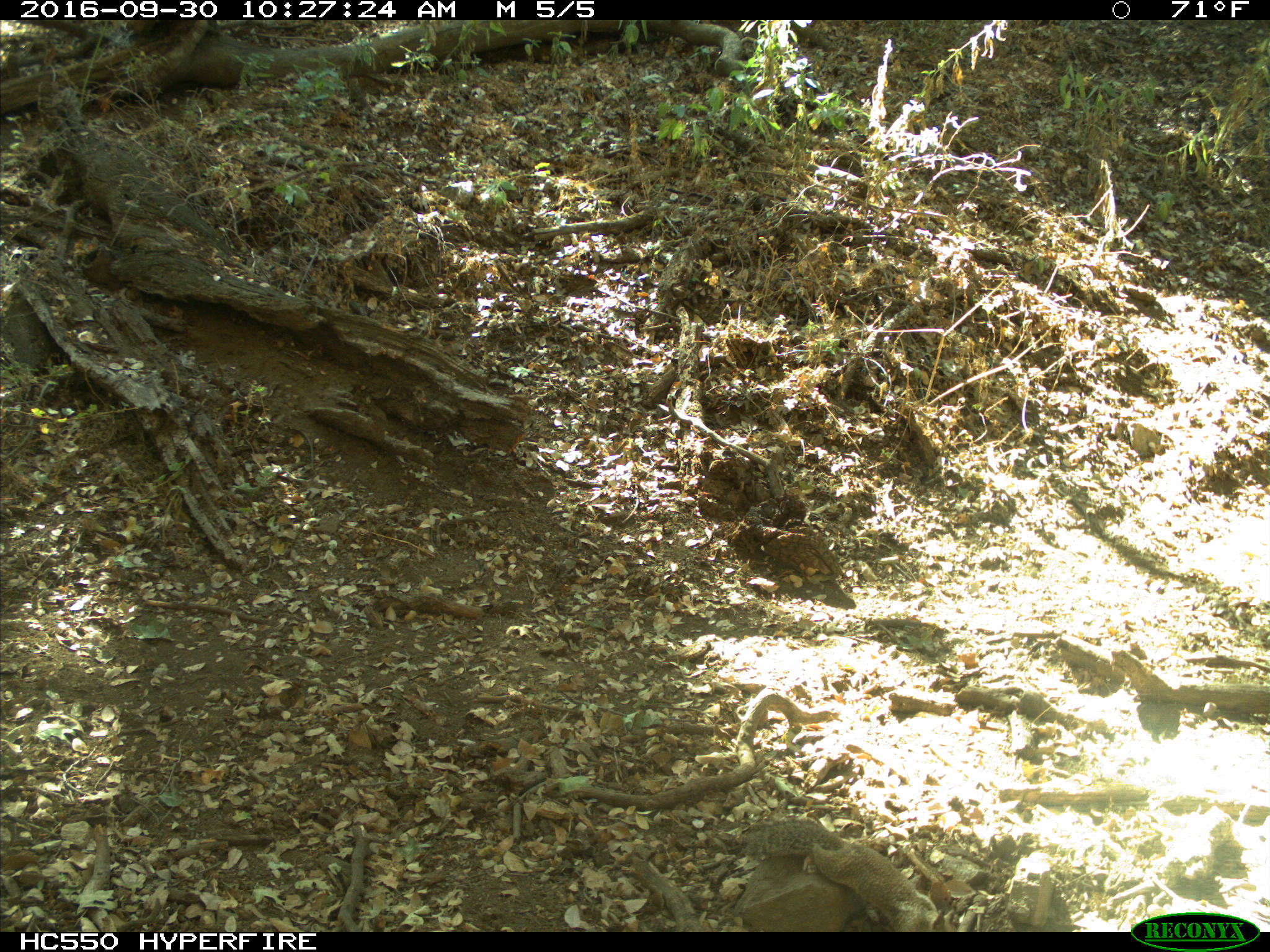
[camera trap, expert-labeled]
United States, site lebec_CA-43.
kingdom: Animalia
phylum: Chordata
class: Mammalia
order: Rodentia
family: Sciuridae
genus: Otospermophilus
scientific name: Otospermophilus beecheyi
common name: california ground squirrel